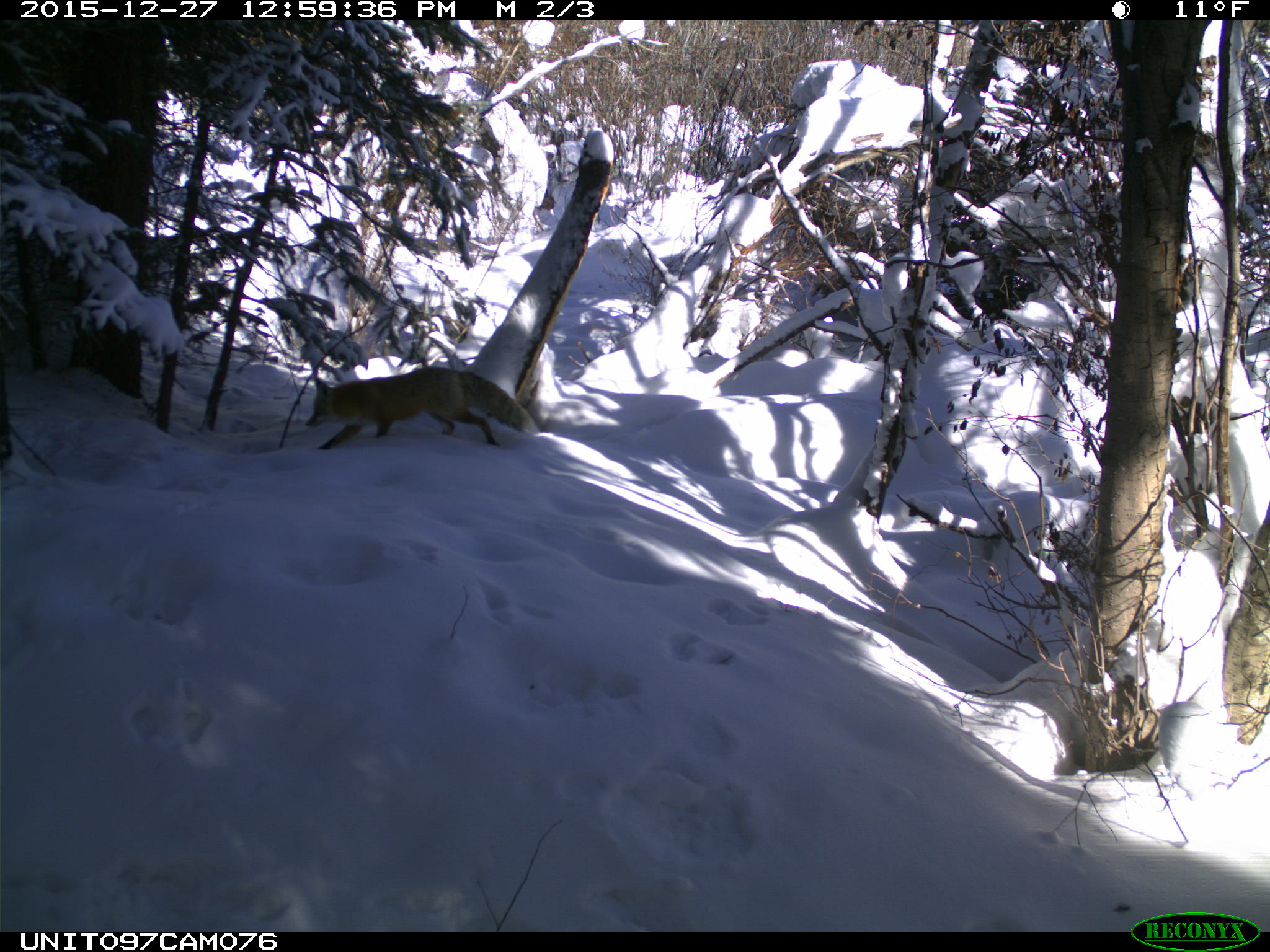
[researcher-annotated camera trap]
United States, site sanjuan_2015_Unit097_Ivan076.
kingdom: Animalia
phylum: Chordata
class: Mammalia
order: Carnivora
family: Canidae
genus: Vulpes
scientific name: Vulpes vulpes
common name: red fox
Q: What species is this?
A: Vulpes vulpes (red fox).